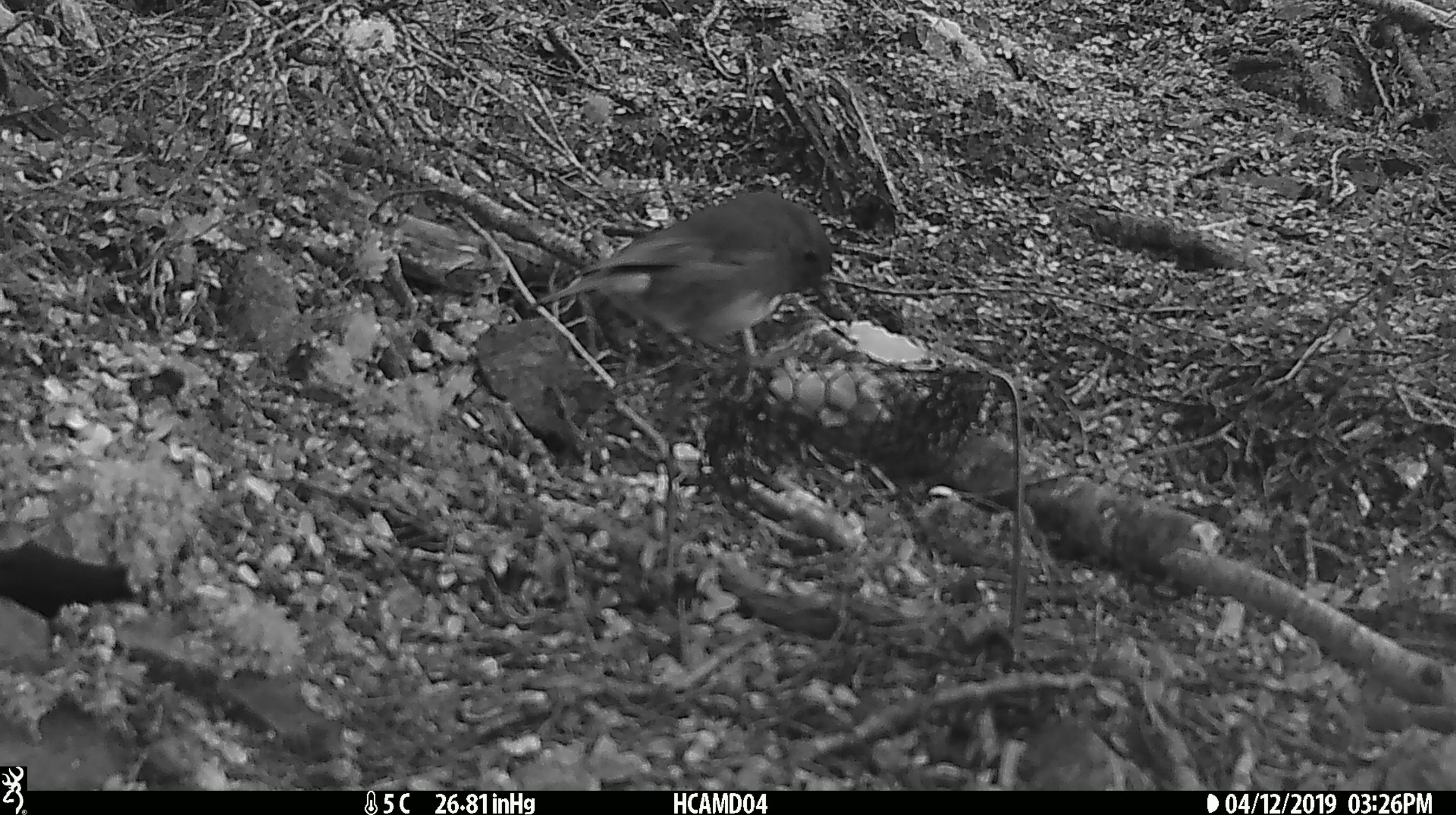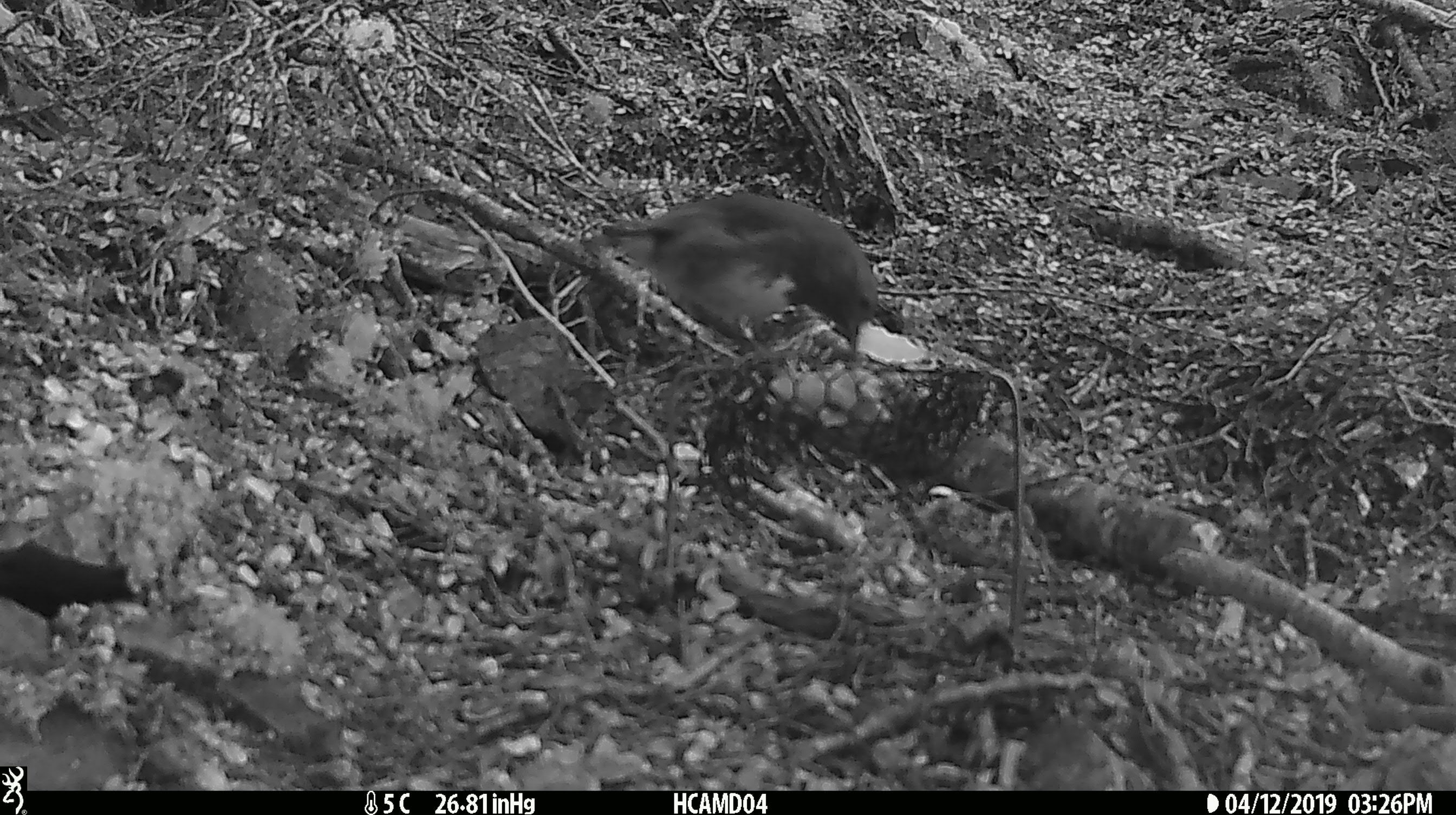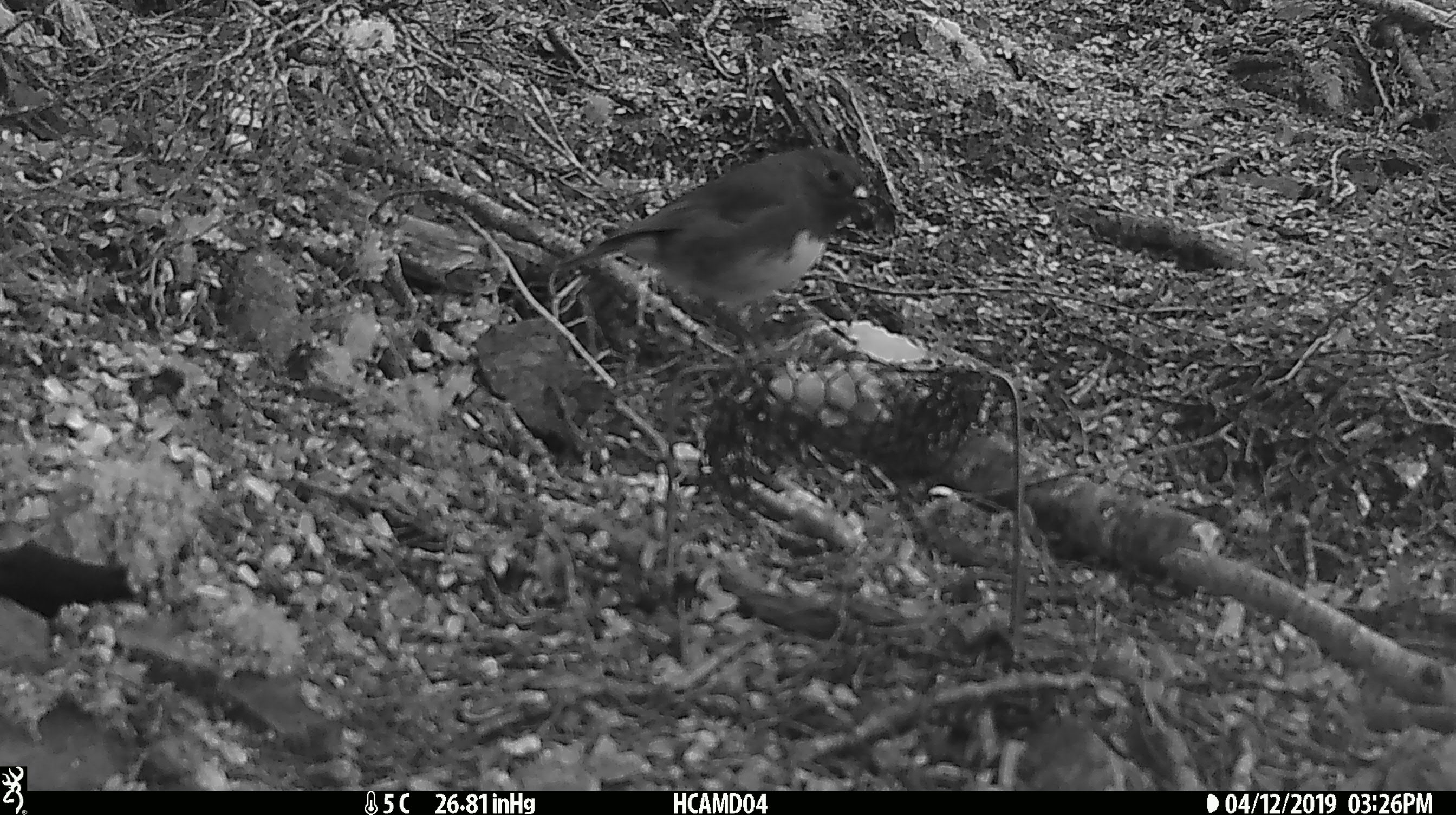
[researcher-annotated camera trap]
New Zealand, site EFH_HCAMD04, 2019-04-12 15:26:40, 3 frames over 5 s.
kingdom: Animalia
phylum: Chordata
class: Aves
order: Passeriformes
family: Petroicidae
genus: Petroica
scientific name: Petroica australis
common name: new zealand robin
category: robin